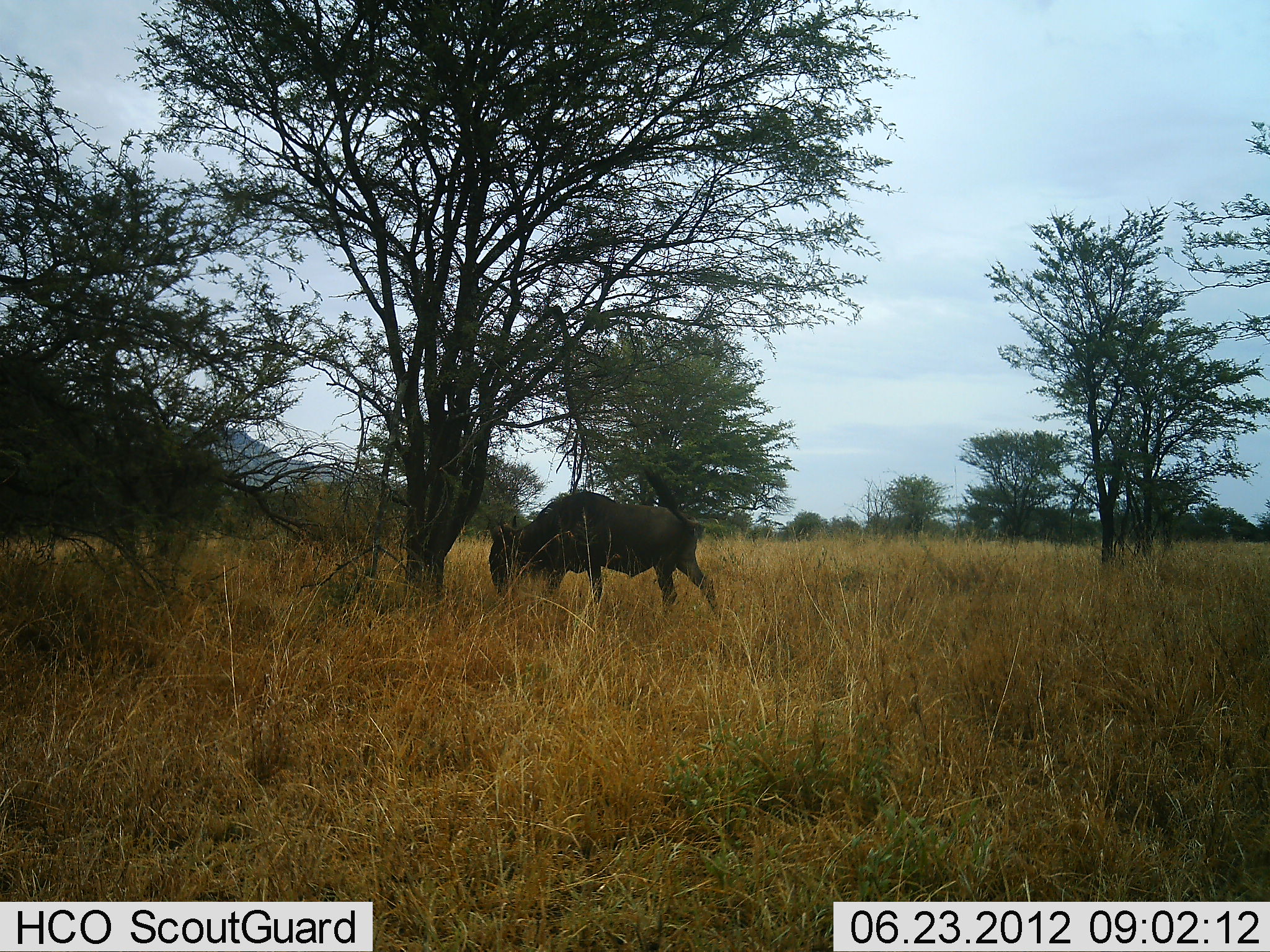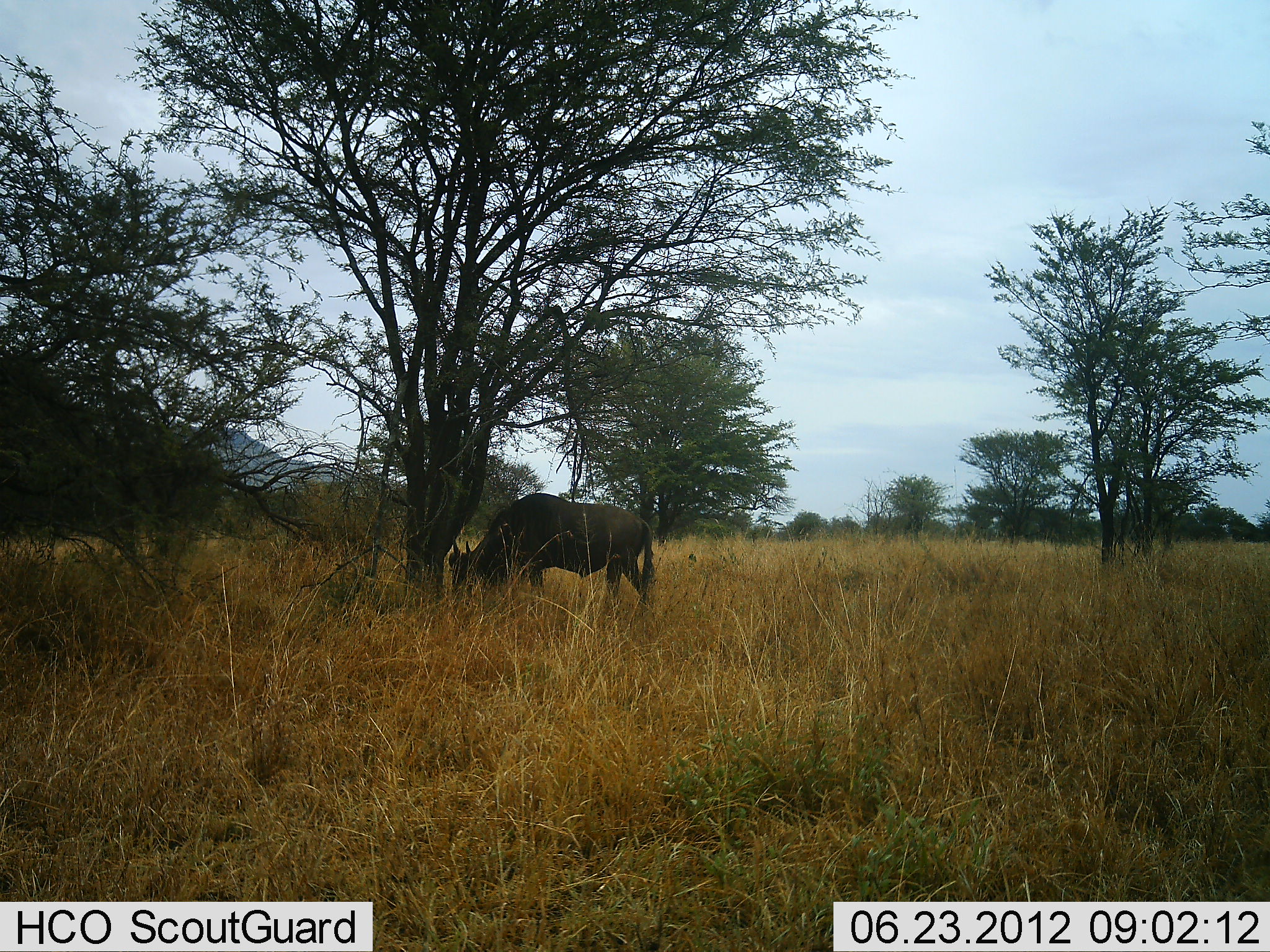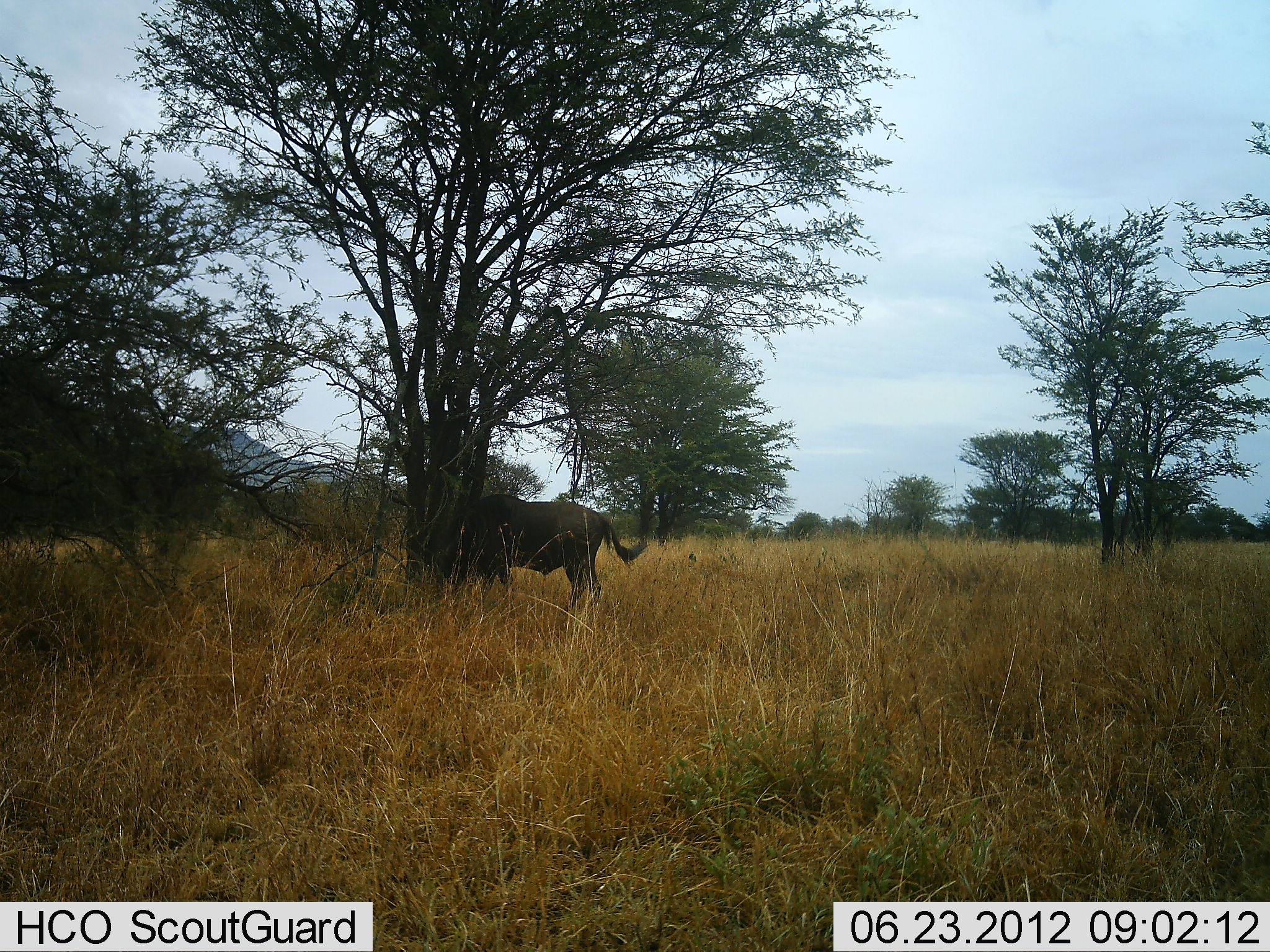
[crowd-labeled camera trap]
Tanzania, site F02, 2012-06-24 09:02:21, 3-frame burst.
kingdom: Animalia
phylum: Chordata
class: Mammalia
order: Artiodactyla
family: Bovidae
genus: Connochaetes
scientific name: Connochaetes taurinus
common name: blue wildebeest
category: wildebeest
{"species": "wildebeest (blue wildebeest) (Connochaetes taurinus)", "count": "1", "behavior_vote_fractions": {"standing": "10%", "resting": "0%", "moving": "80%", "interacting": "0%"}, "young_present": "0%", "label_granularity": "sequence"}